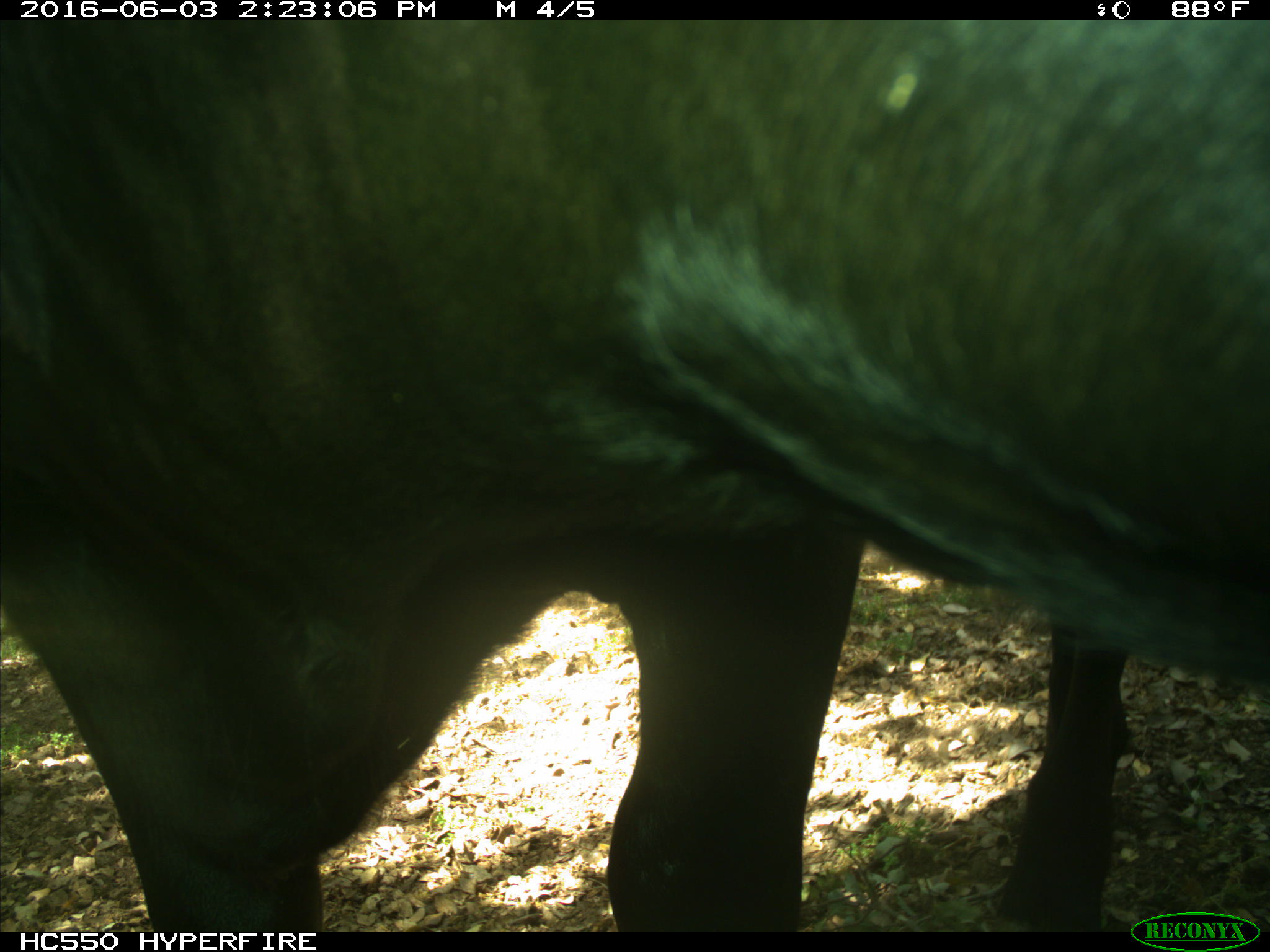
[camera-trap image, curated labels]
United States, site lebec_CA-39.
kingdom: Animalia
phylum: Chordata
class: Mammalia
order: Artiodactyla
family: Bovidae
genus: Bos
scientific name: Bos taurus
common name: domestic cow